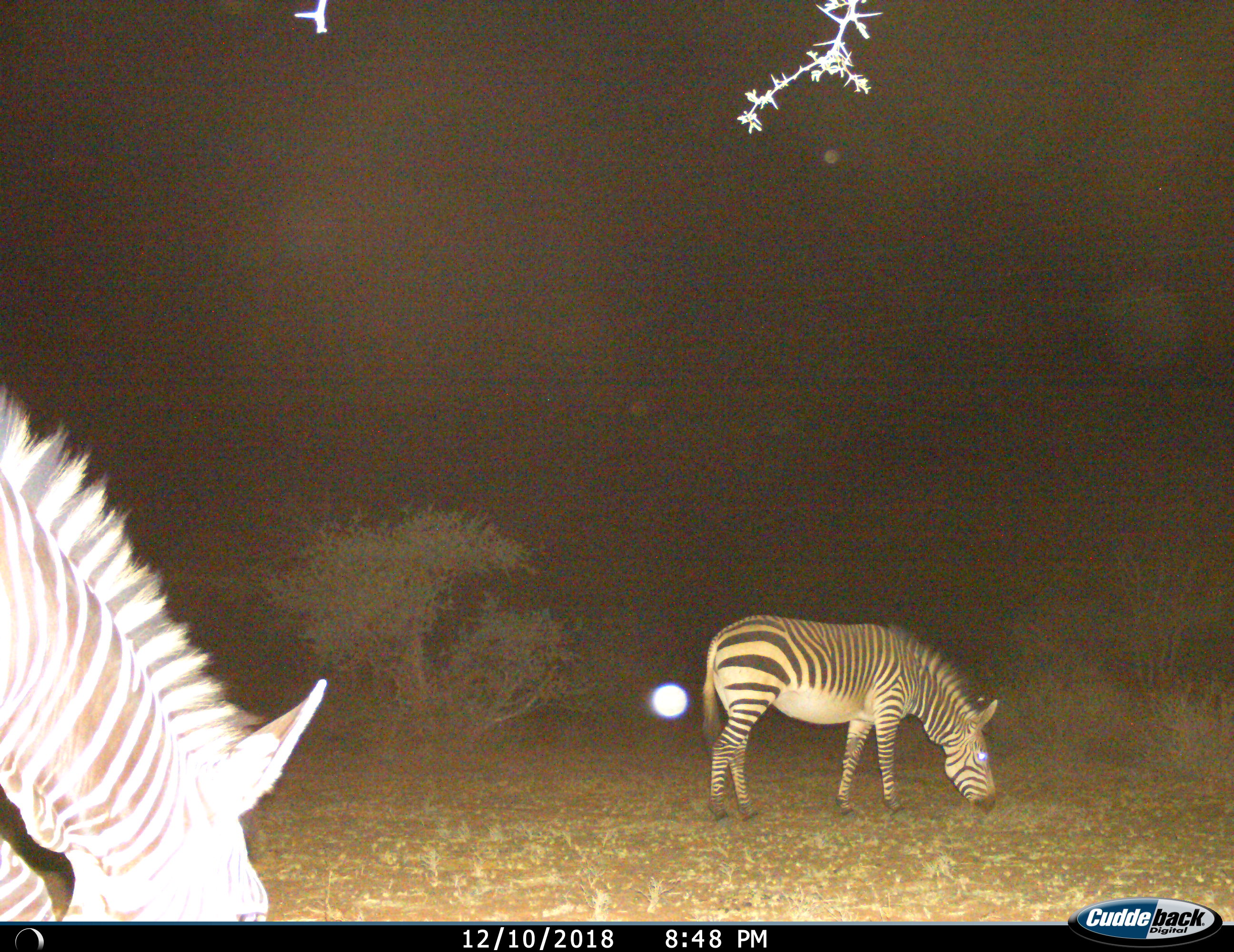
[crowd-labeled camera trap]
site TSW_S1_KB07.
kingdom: Animalia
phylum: Chordata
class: Mammalia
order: Perissodactyla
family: Equidae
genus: Equus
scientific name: Equus zebra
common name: mountain zebra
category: zebramountain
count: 2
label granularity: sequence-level